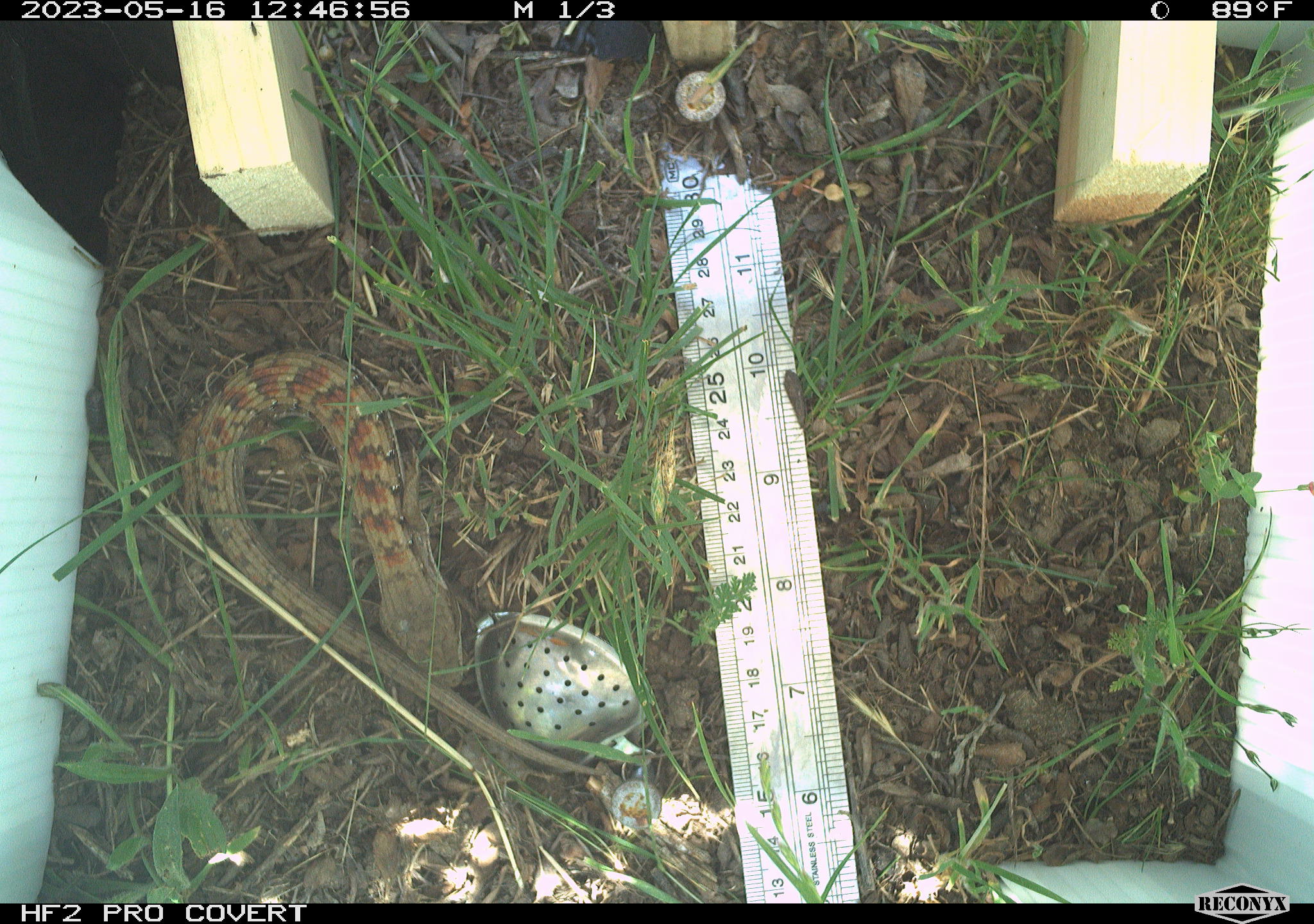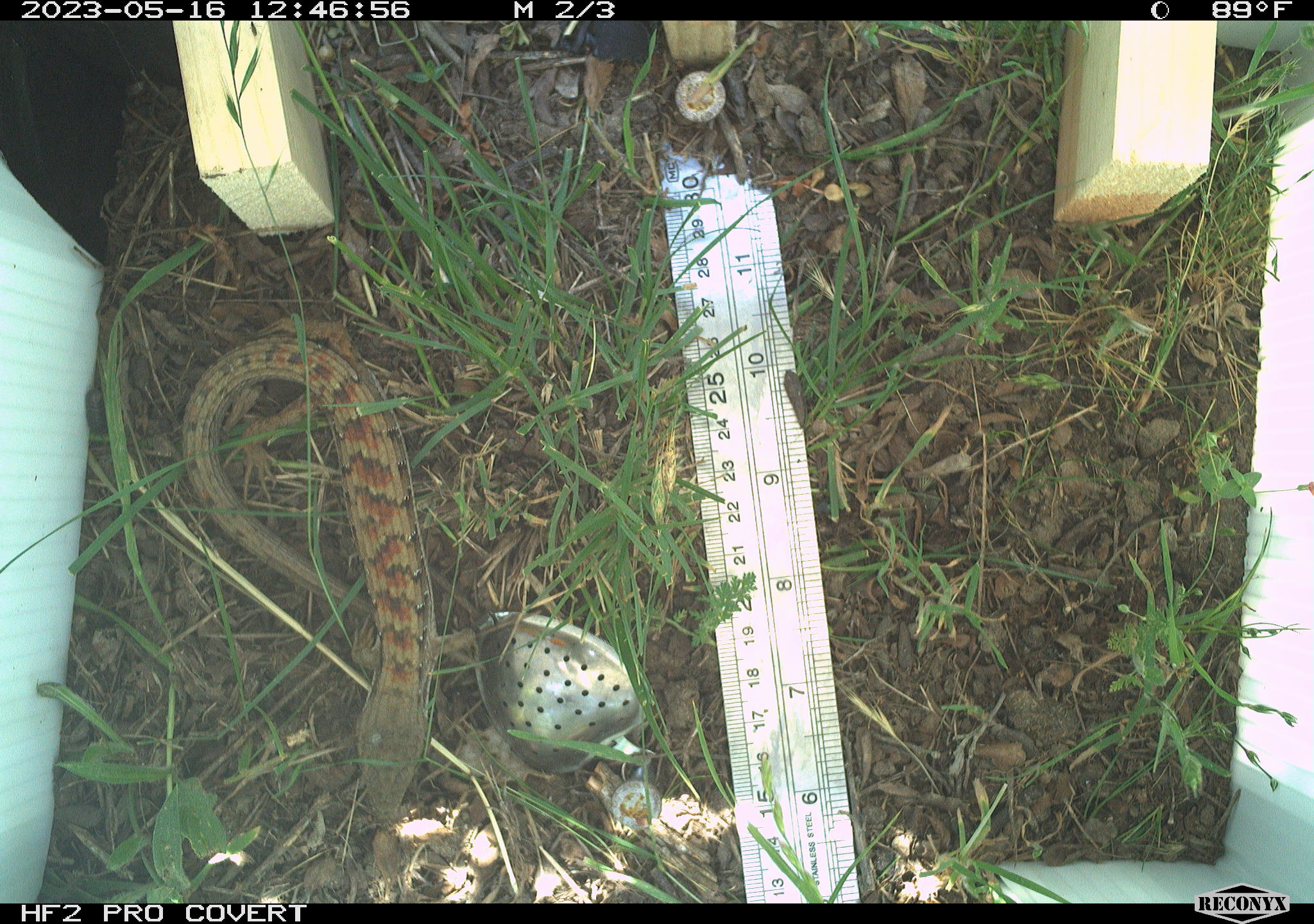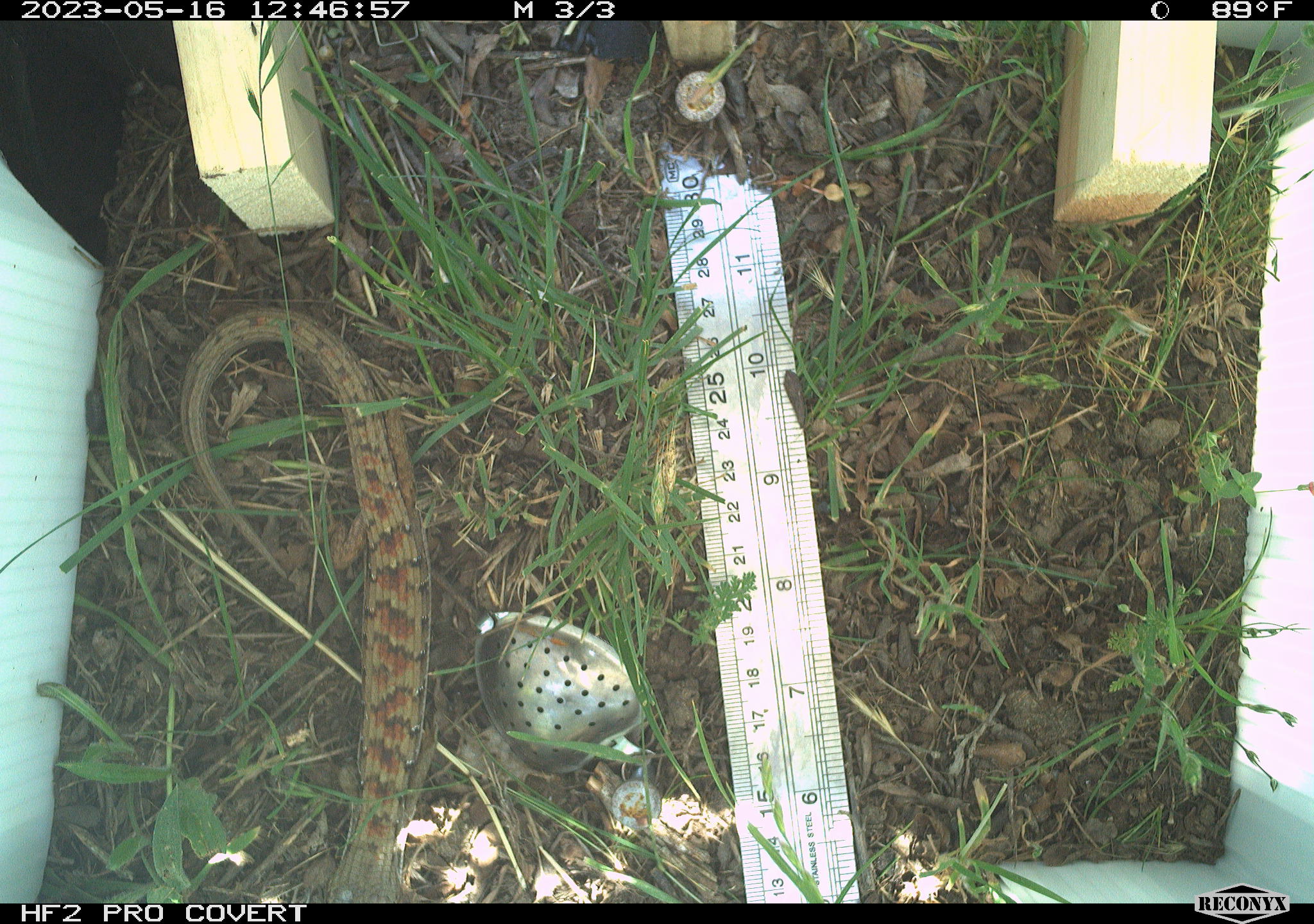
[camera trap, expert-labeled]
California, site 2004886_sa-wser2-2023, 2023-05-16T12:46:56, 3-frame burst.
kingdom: Animalia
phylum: Chordata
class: Reptilia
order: Squamata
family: Anguidae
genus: Elgaria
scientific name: Elgaria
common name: alligator lizards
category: elgaria species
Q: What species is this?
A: Elgaria species (alligator lizards) (Elgaria).